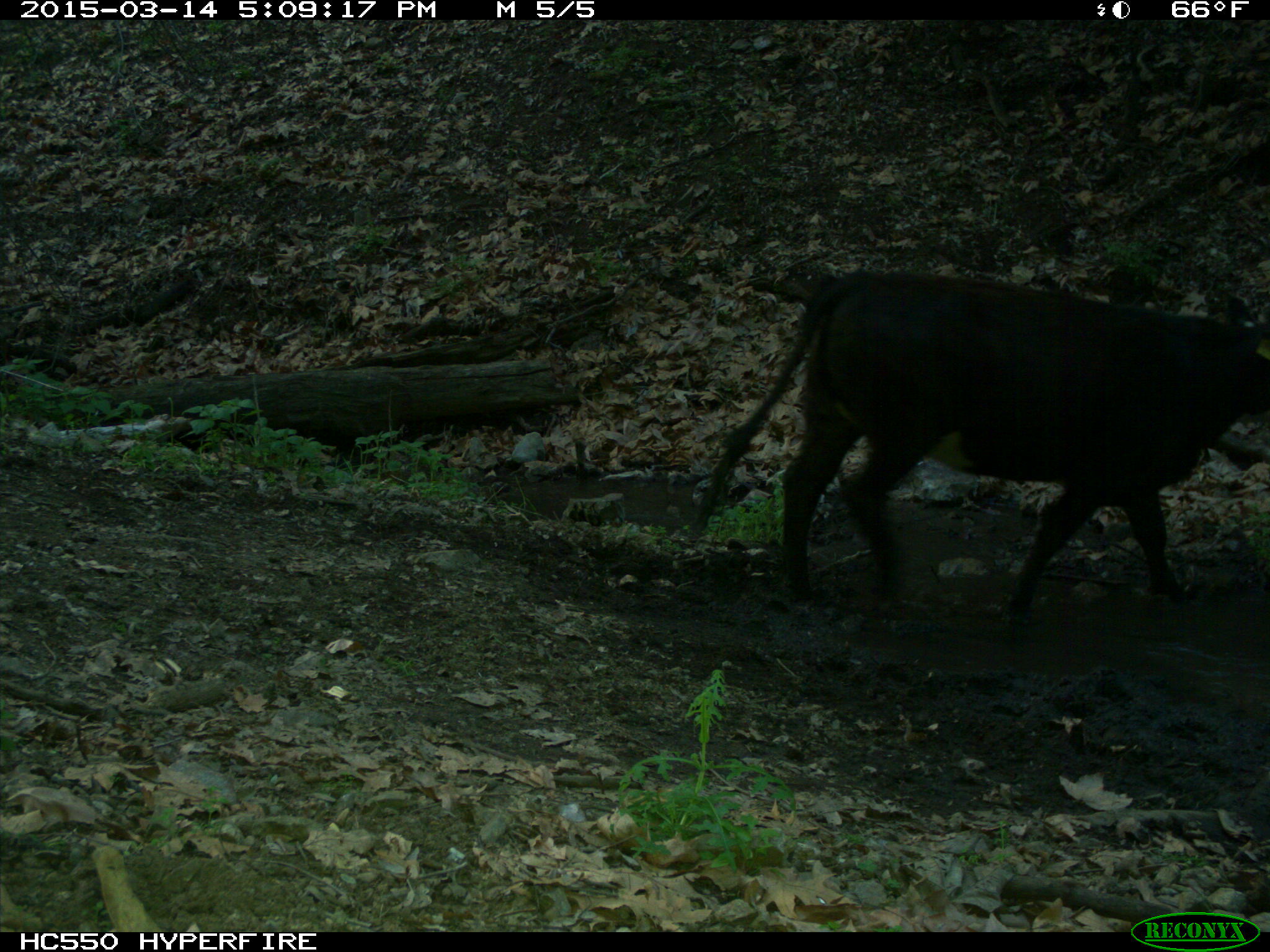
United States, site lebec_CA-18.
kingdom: Animalia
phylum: Chordata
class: Mammalia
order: Artiodactyla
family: Bovidae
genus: Bos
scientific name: Bos taurus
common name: domestic cow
Bos taurus (domestic cow).